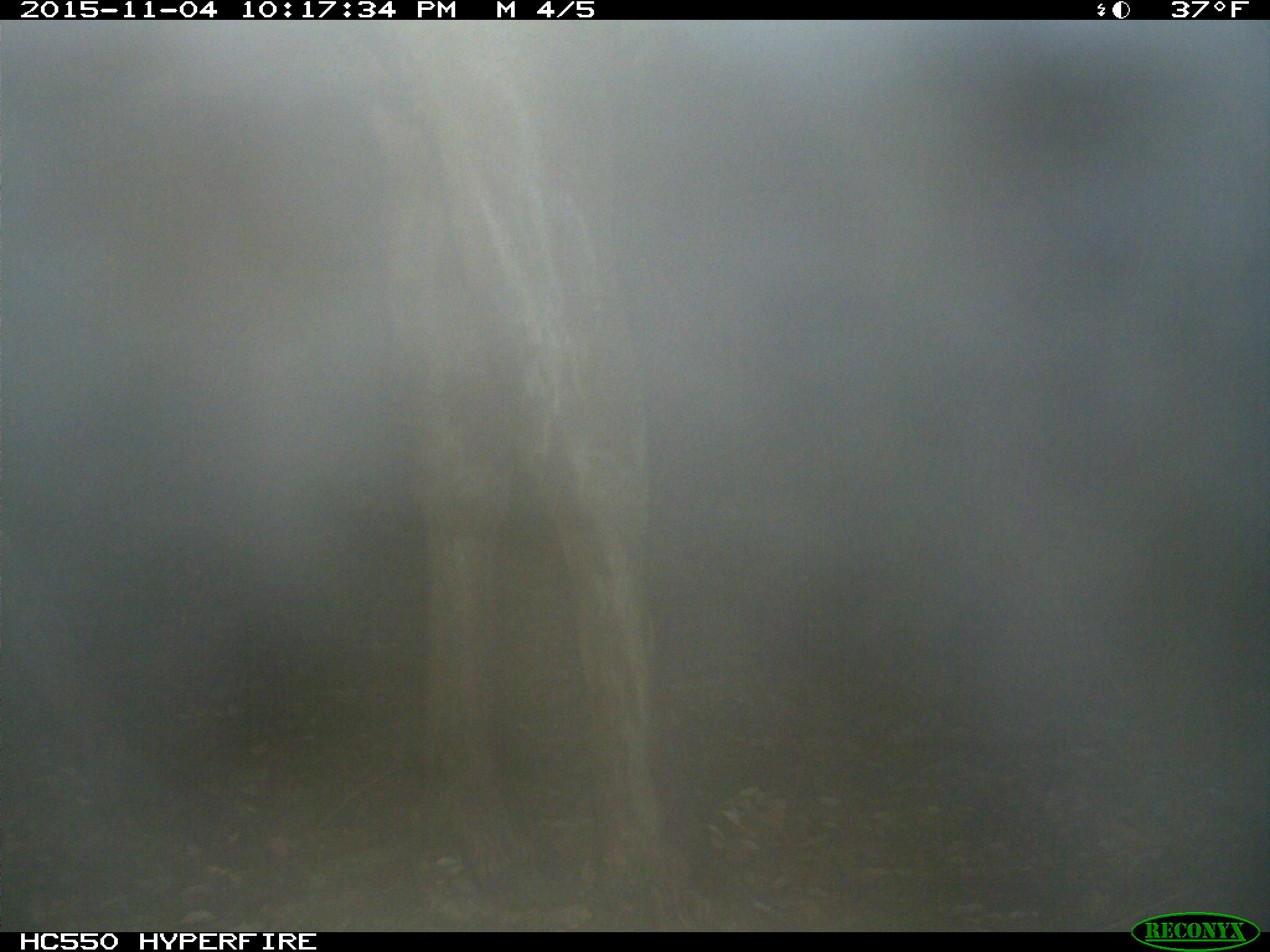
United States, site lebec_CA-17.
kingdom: Animalia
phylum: Chordata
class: Mammalia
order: Artiodactyla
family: Cervidae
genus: Cervus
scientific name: Cervus canadensis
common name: elk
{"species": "Cervus canadensis (elk)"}